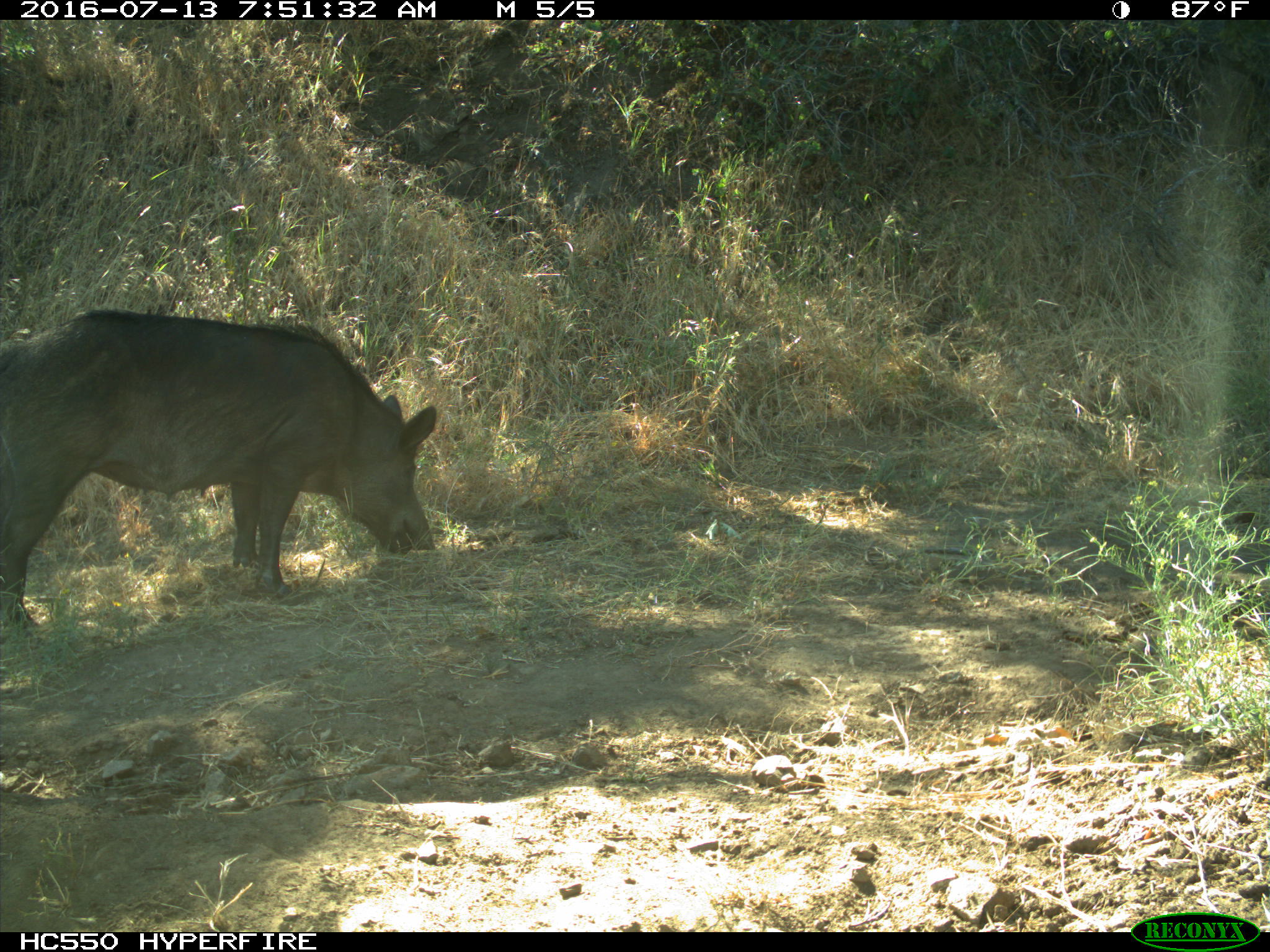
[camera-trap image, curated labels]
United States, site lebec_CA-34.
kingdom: Animalia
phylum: Chordata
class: Mammalia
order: Artiodactyla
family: Suidae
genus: Sus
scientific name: Sus scrofa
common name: wild boar